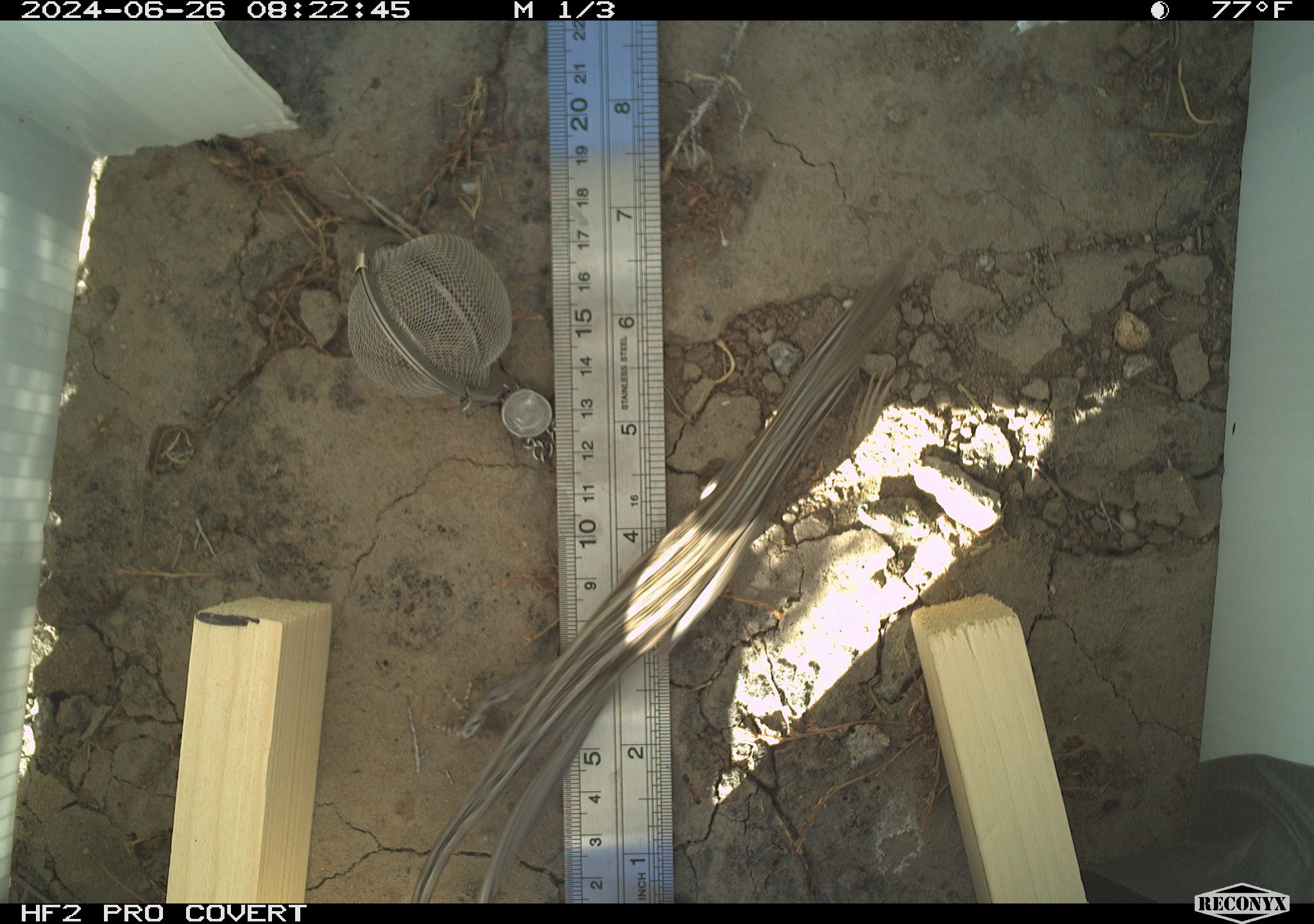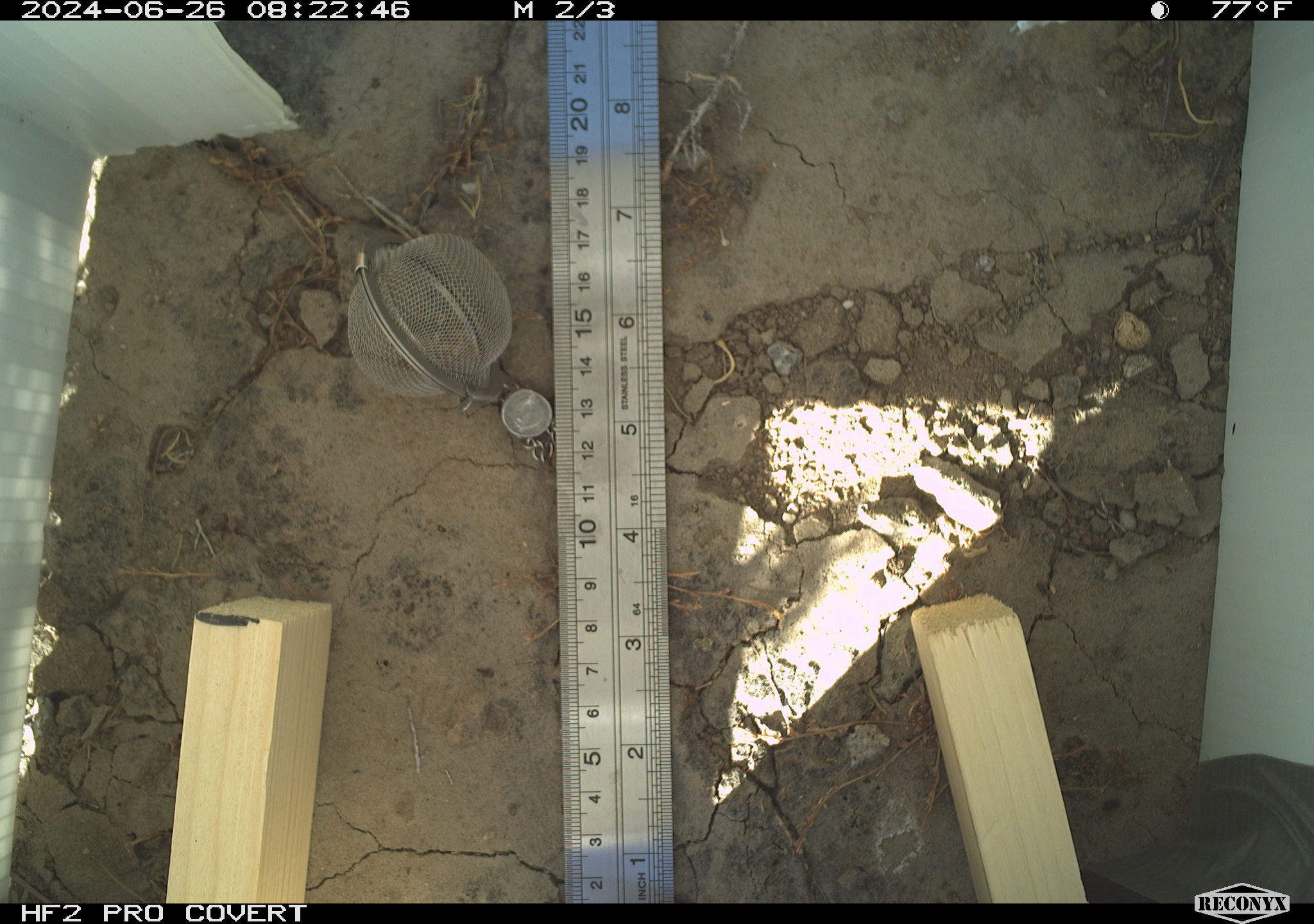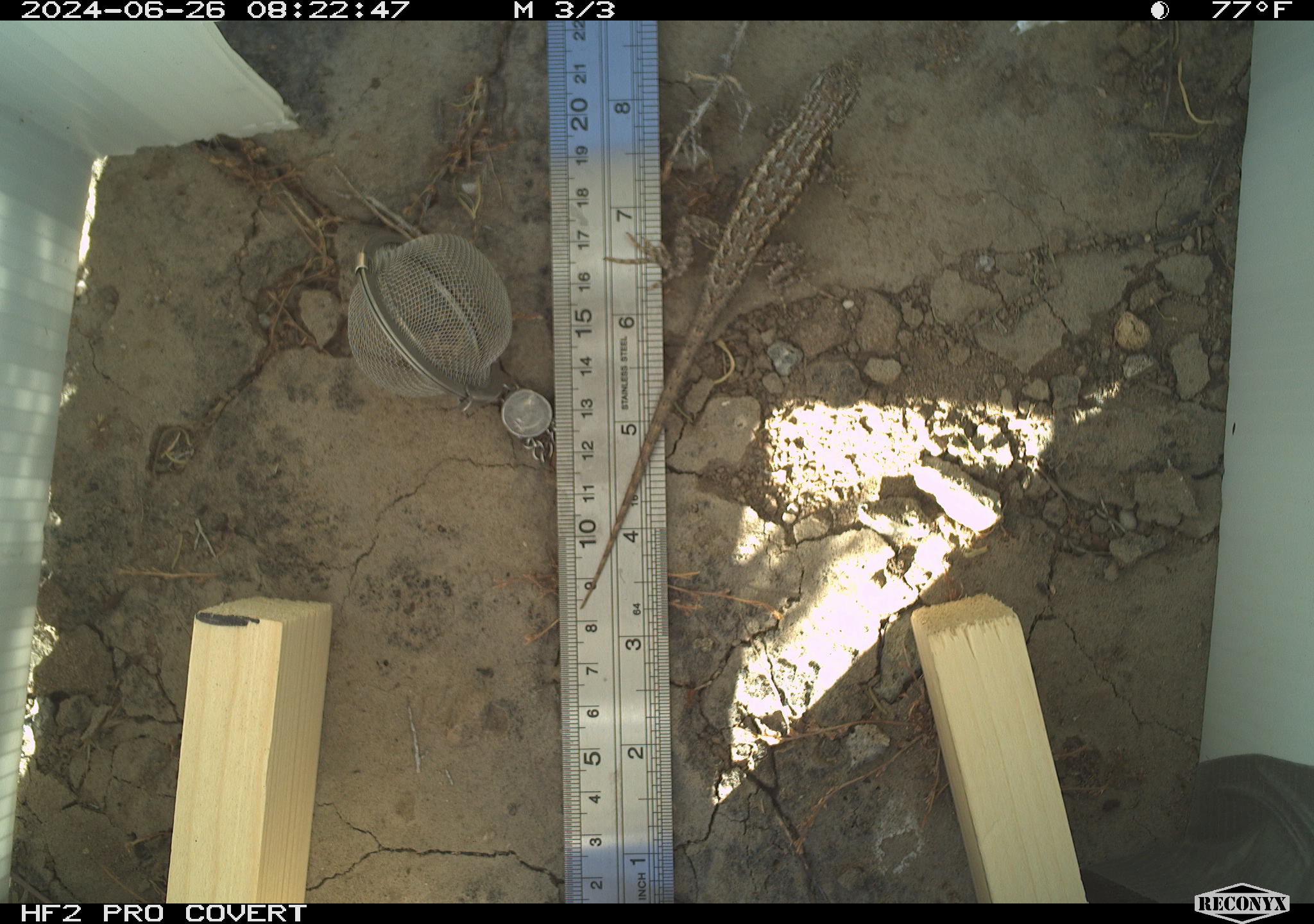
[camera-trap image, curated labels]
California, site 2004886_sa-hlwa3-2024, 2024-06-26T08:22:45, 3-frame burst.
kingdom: Animalia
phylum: Chordata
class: Reptilia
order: Squamata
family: Phrynosomatidae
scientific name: Phrynosomatidae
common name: phrynosomatid lizards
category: phrynosomatidae family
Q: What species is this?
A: Phrynosomatidae family (phrynosomatid lizards) (Phrynosomatidae).